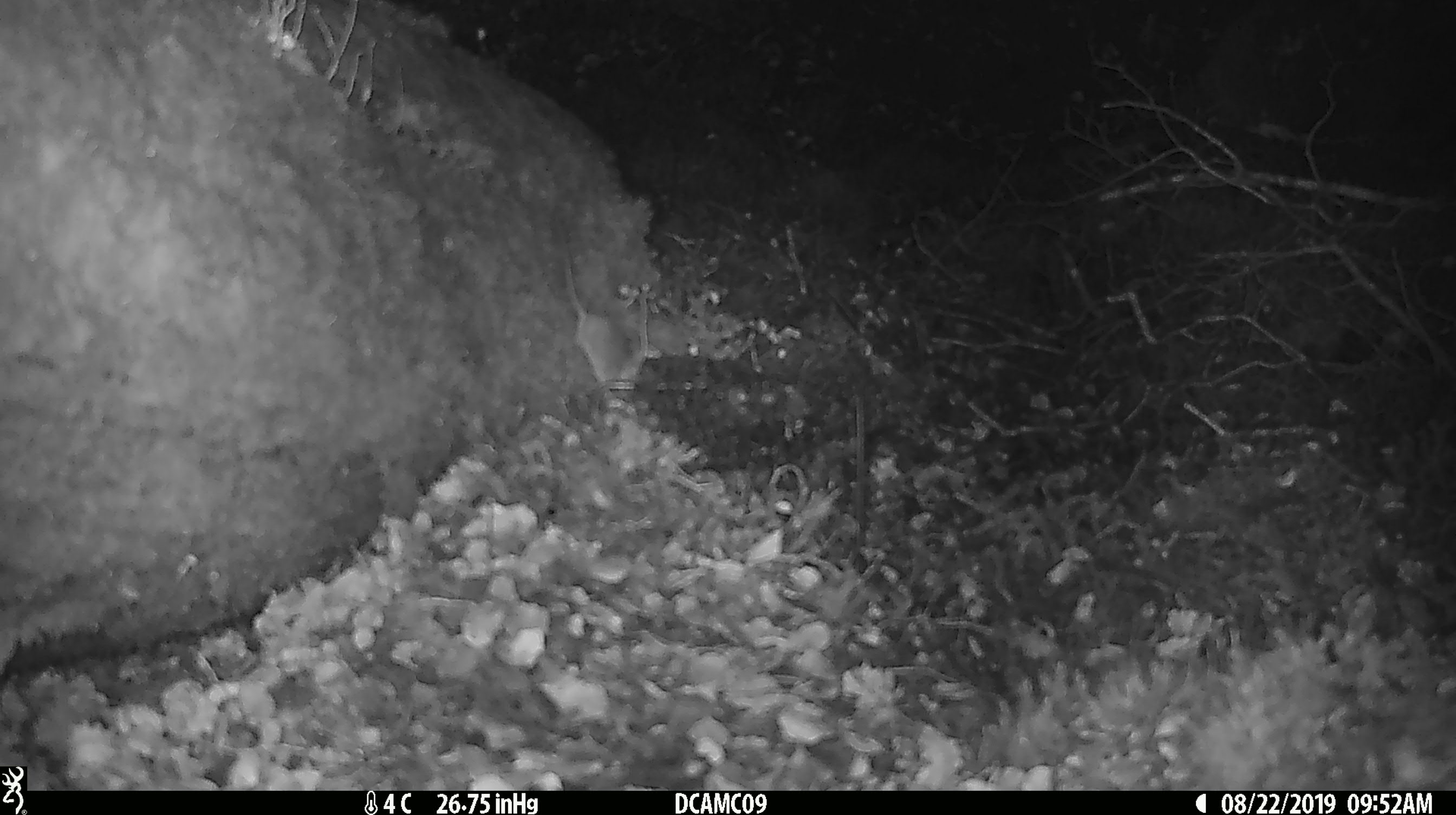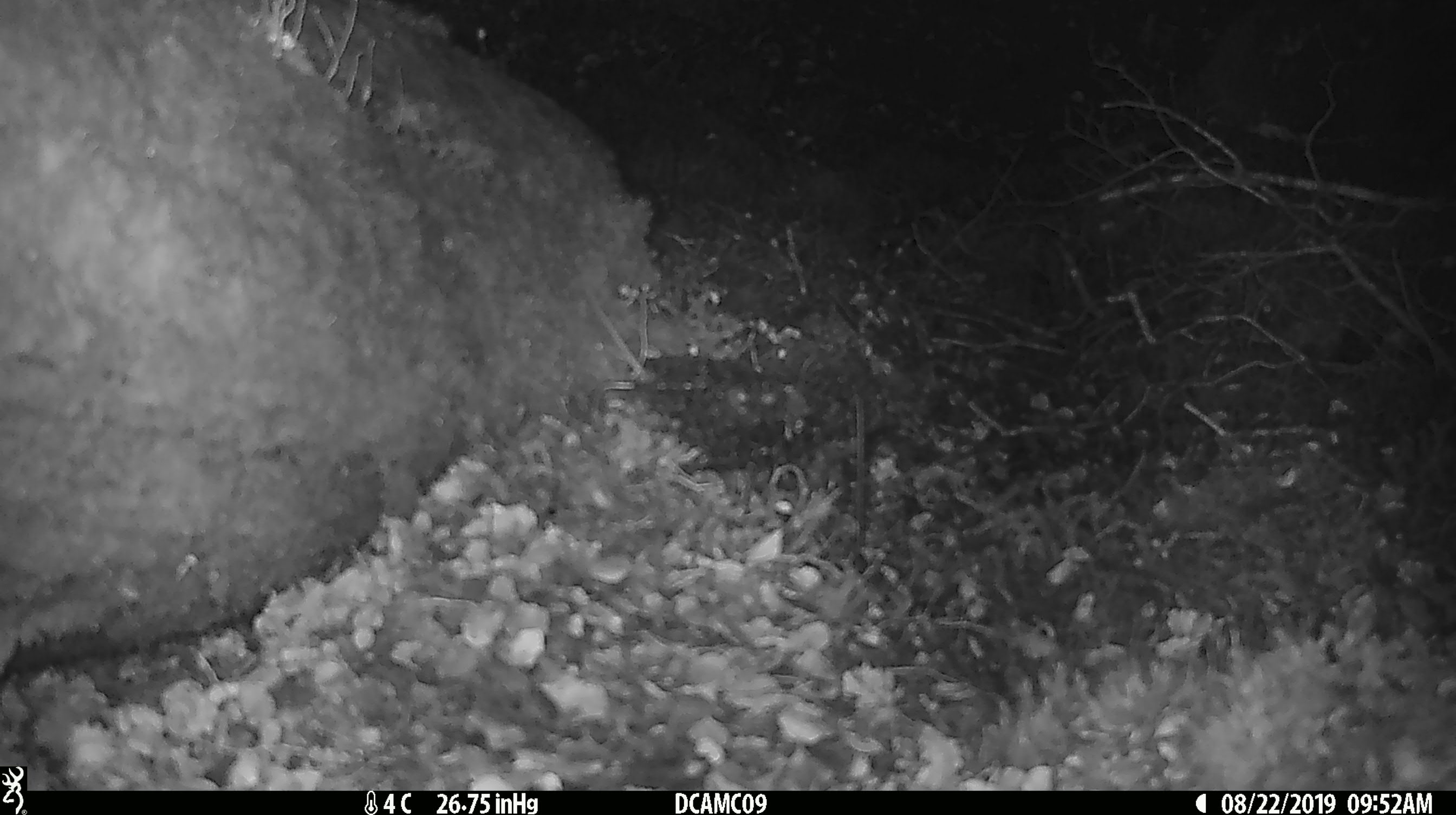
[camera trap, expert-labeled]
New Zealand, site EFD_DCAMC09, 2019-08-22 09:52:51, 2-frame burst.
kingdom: Animalia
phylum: Chordata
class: Mammalia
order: Rodentia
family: Muridae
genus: Mus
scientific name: Mus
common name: mouse